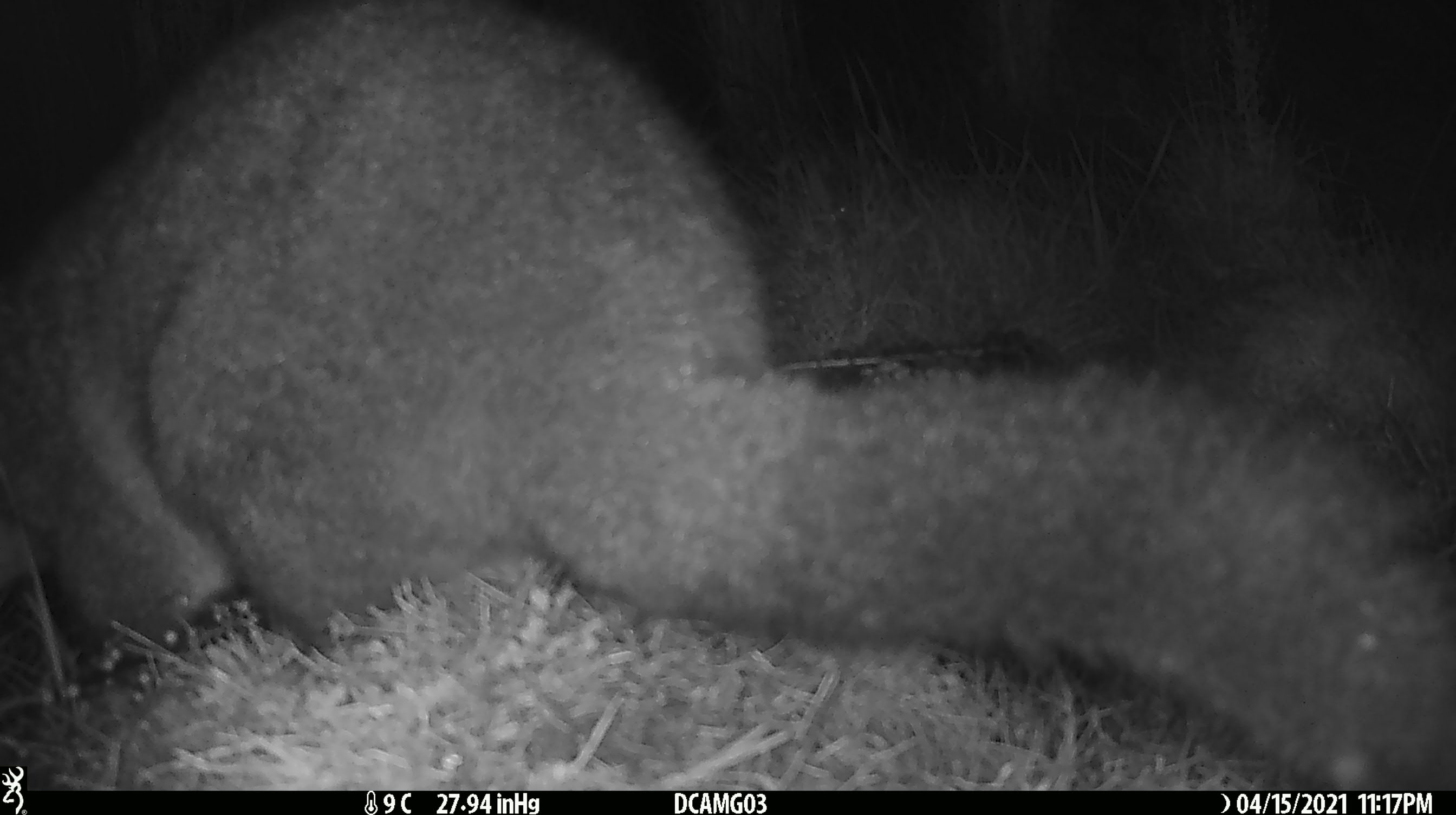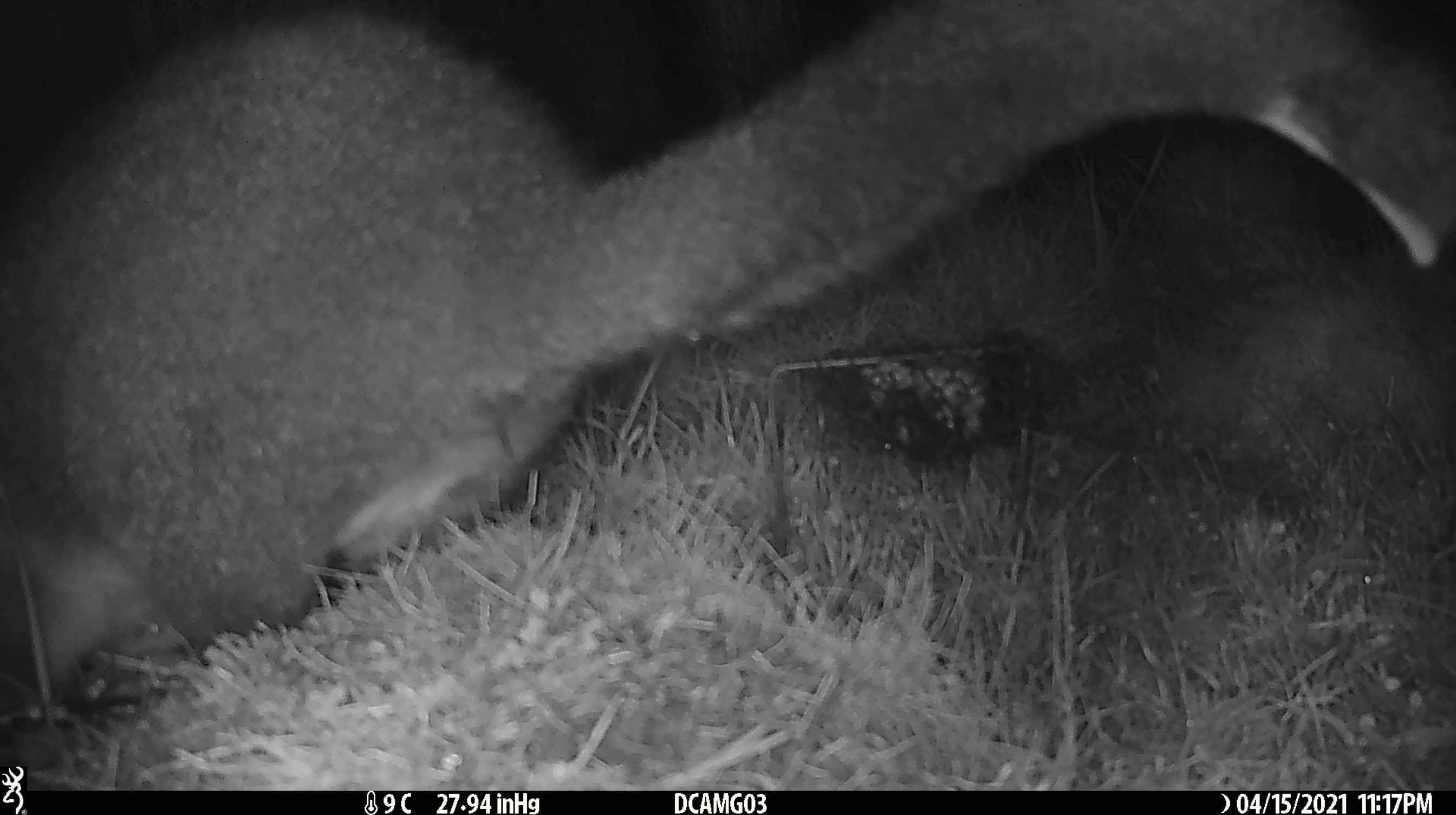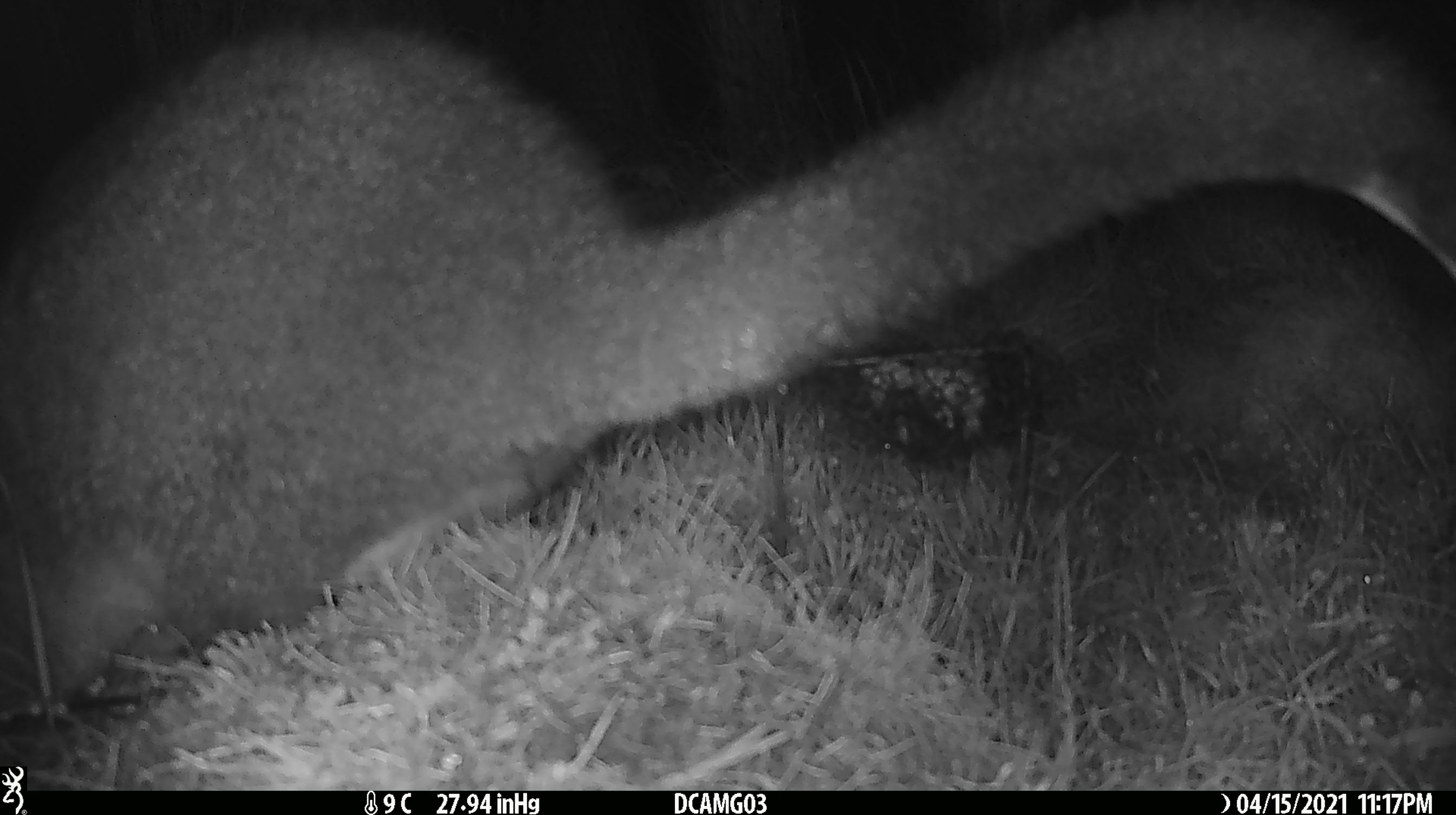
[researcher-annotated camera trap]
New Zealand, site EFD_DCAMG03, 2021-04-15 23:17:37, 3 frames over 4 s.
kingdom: Animalia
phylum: Chordata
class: Mammalia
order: Diprotodontia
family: Phalangeridae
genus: Trichosurus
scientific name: Trichosurus vulpecula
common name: common brushtail possum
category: possum